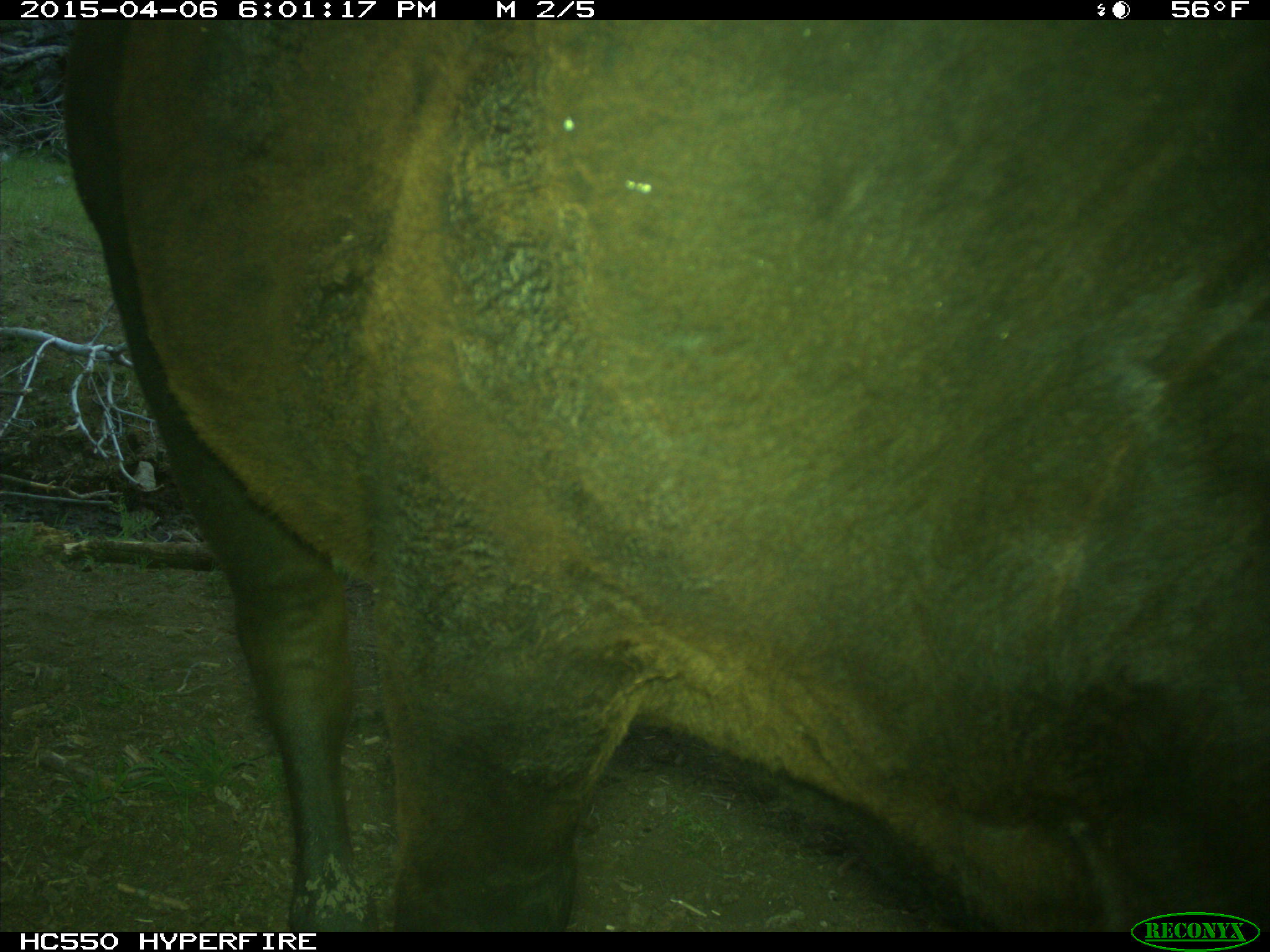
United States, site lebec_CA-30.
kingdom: Animalia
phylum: Chordata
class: Mammalia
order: Artiodactyla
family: Bovidae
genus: Bos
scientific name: Bos taurus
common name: domestic cow